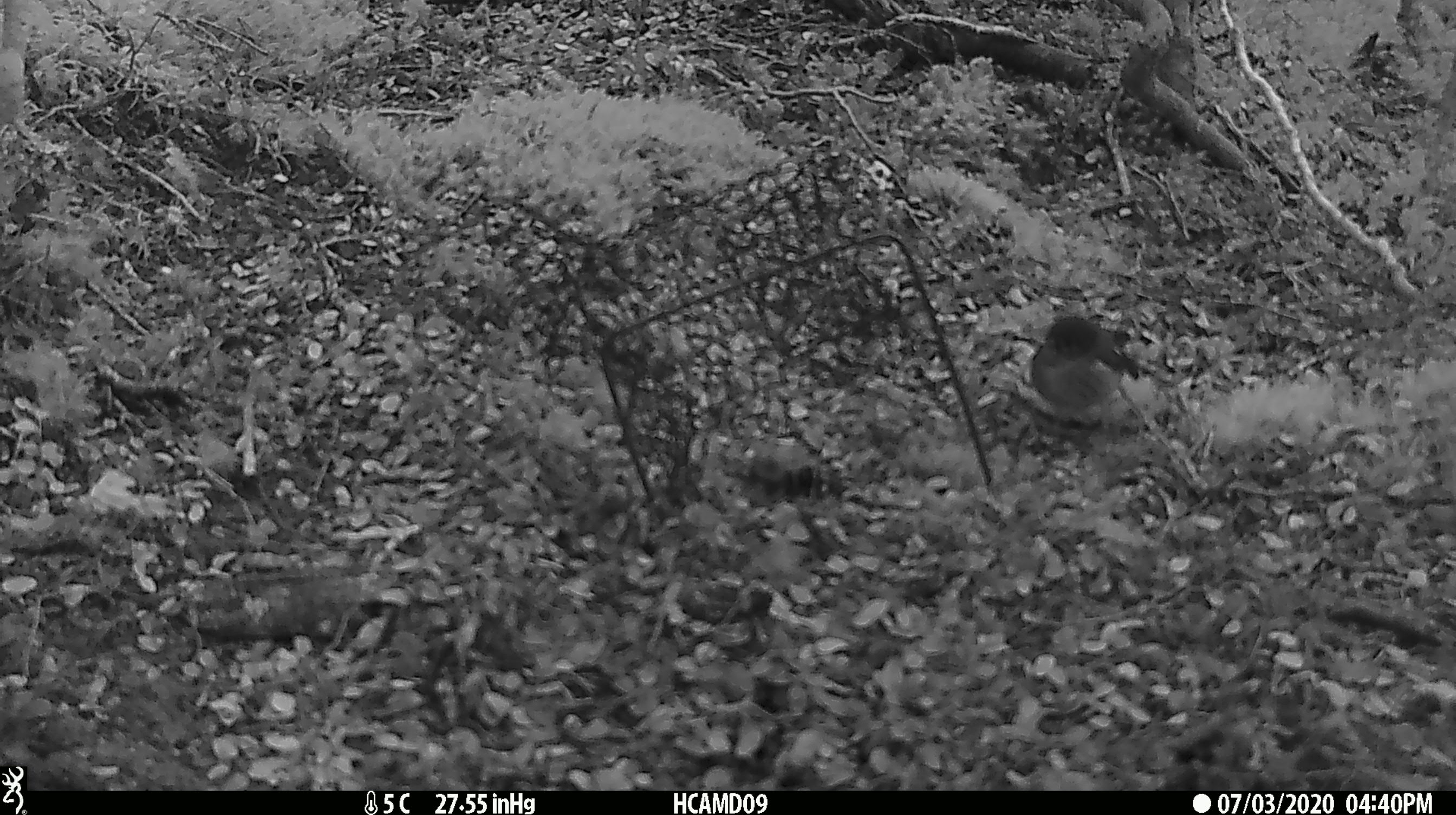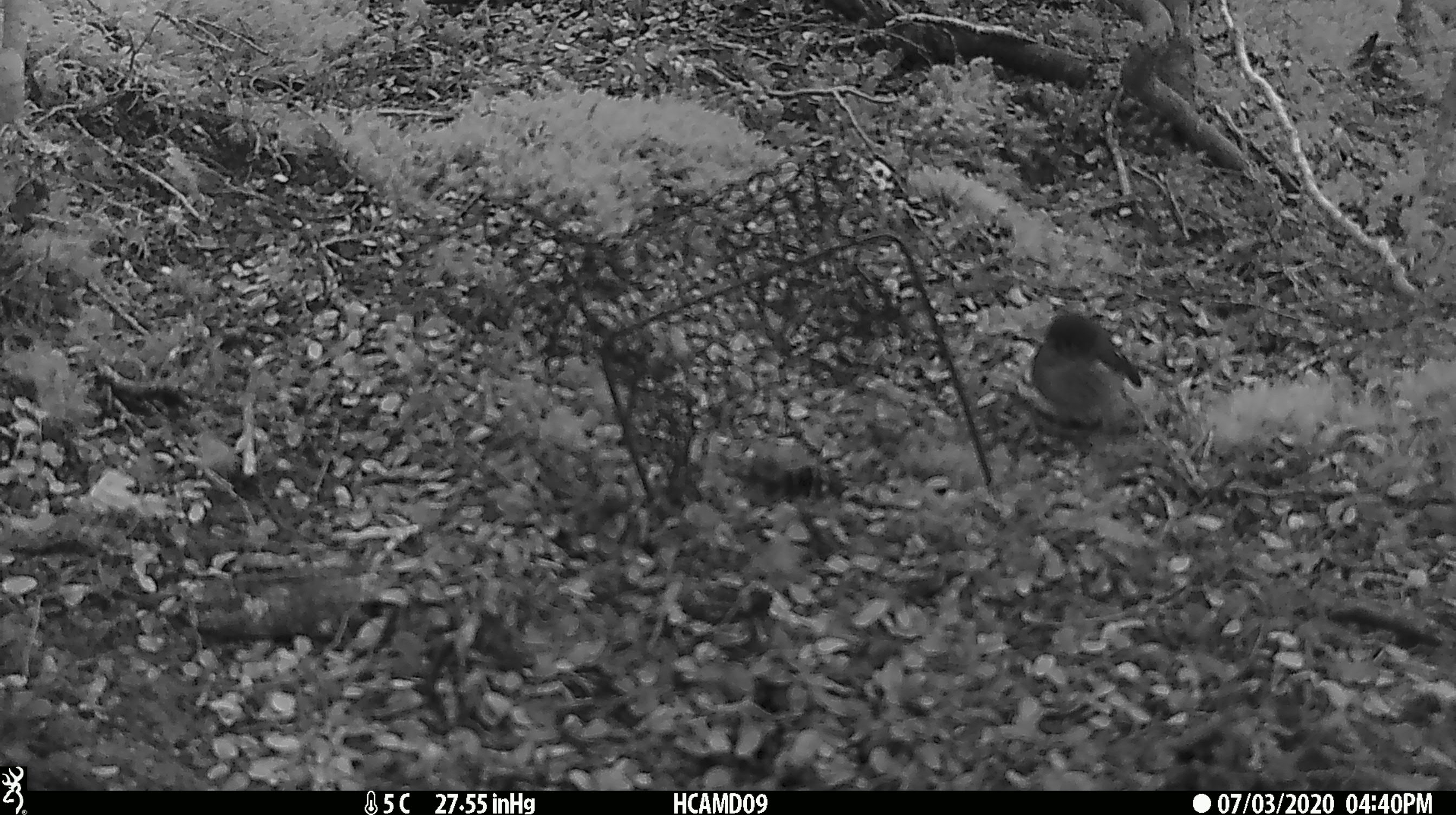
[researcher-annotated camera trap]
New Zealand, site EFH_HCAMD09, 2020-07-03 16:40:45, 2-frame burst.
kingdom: Animalia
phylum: Chordata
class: Aves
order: Passeriformes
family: Petroicidae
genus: Petroica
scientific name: Petroica macrocephala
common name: tomtit